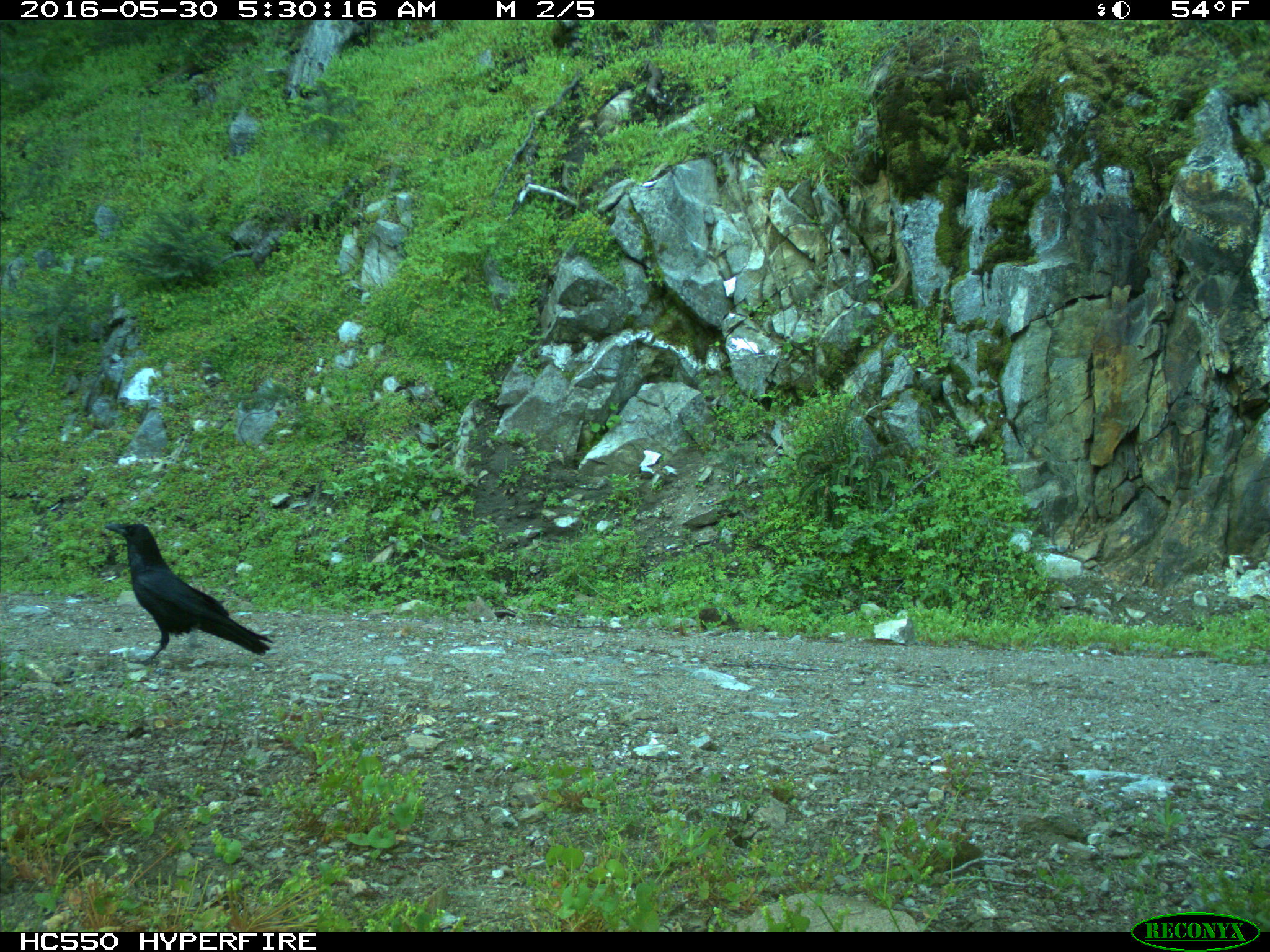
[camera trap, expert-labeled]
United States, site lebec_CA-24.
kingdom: Animalia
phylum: Chordata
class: Aves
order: Passeriformes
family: Corvidae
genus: Corvus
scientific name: Corvus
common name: crows and ravens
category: unidentified corvus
Unidentified corvus (crows and ravens) (Corvus).